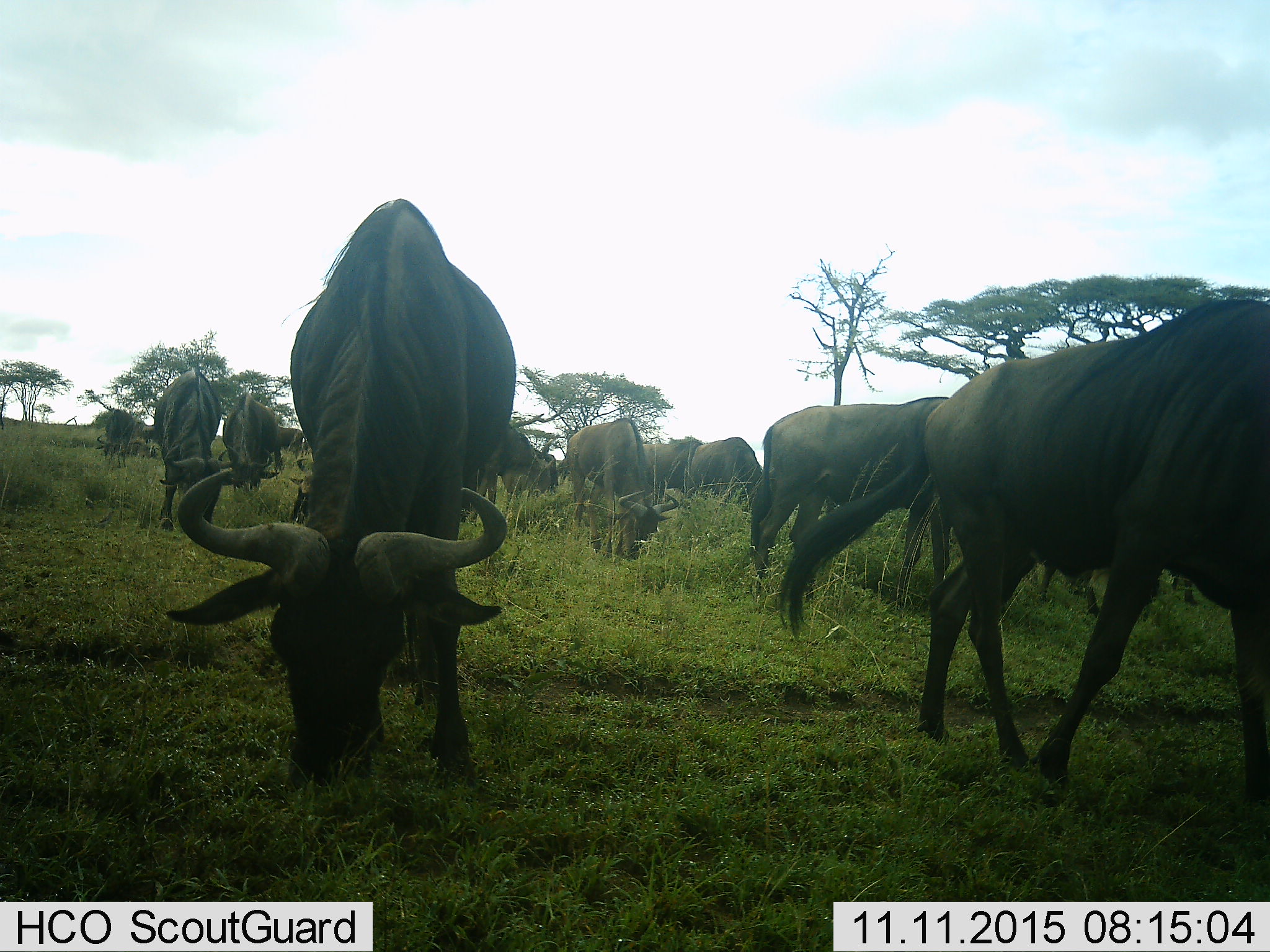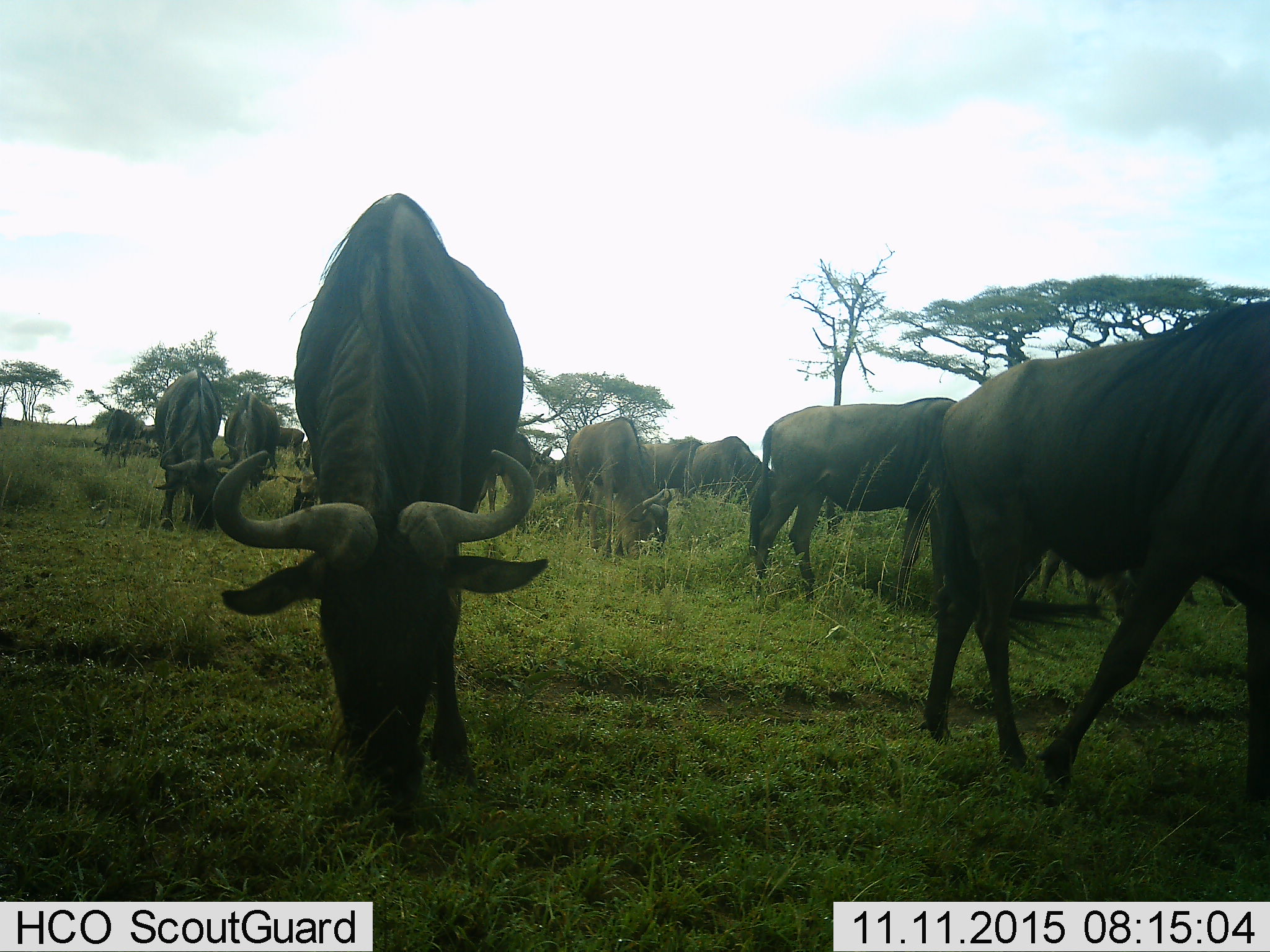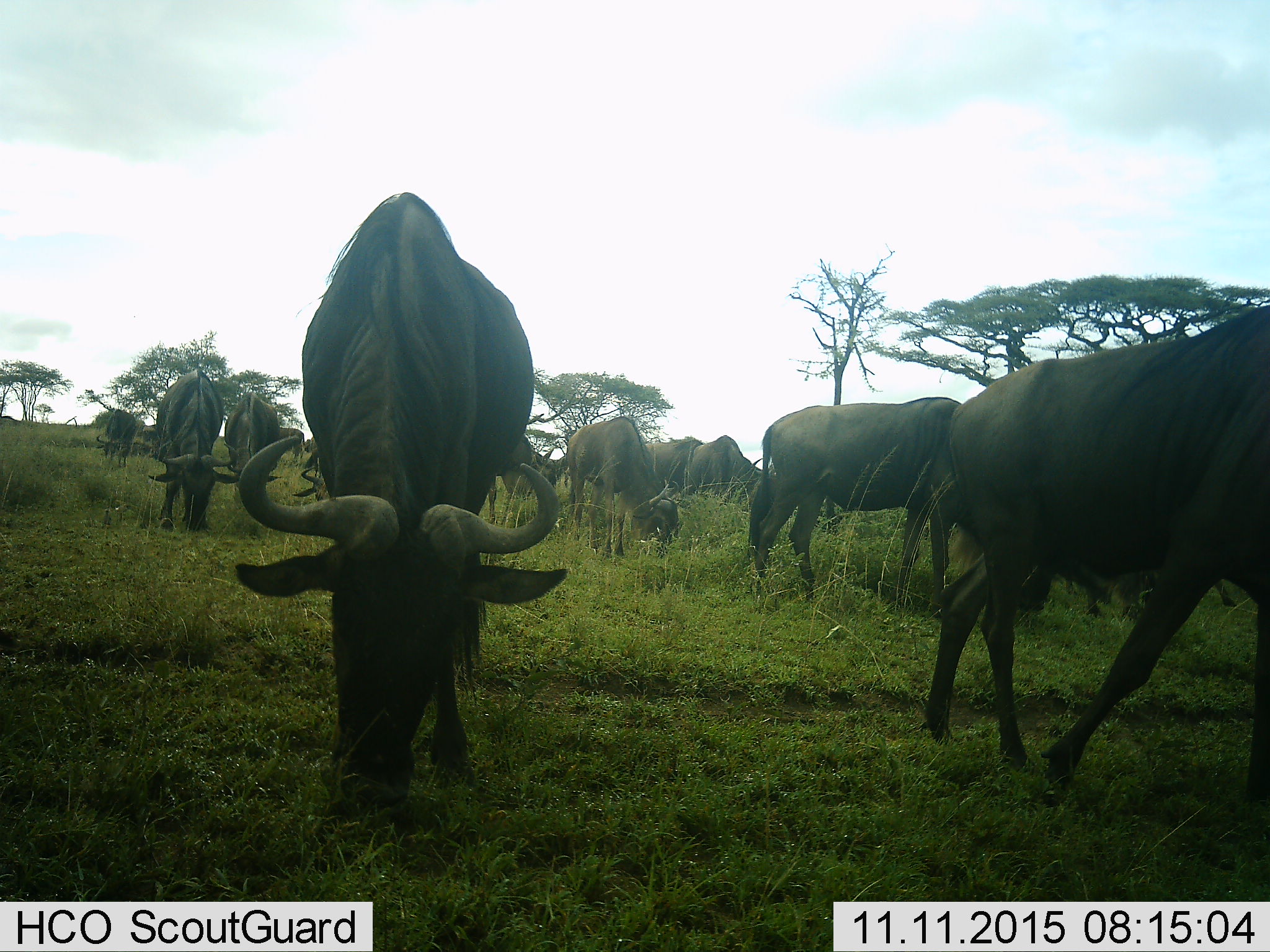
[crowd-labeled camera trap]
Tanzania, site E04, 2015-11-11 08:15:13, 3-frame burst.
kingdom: Animalia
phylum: Chordata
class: Mammalia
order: Artiodactyla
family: Bovidae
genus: Connochaetes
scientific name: Connochaetes taurinus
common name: blue wildebeest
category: wildebeest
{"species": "wildebeest (blue wildebeest) (Connochaetes taurinus)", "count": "11-50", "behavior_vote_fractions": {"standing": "50%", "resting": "17%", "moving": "42%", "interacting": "8%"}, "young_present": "8%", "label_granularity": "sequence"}